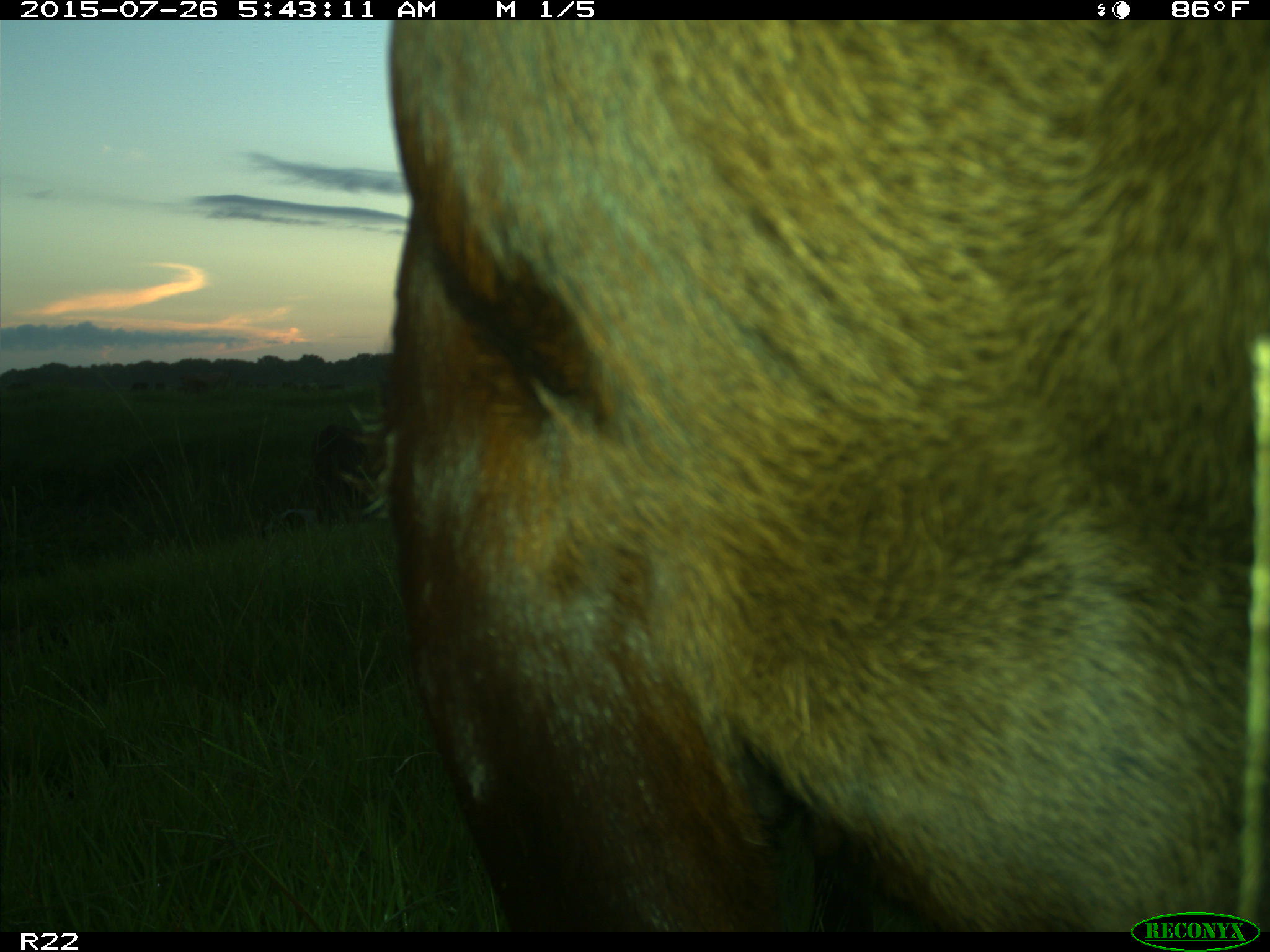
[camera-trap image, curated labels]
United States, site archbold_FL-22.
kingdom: Animalia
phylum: Chordata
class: Mammalia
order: Artiodactyla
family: Bovidae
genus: Bos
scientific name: Bos taurus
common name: domestic cow